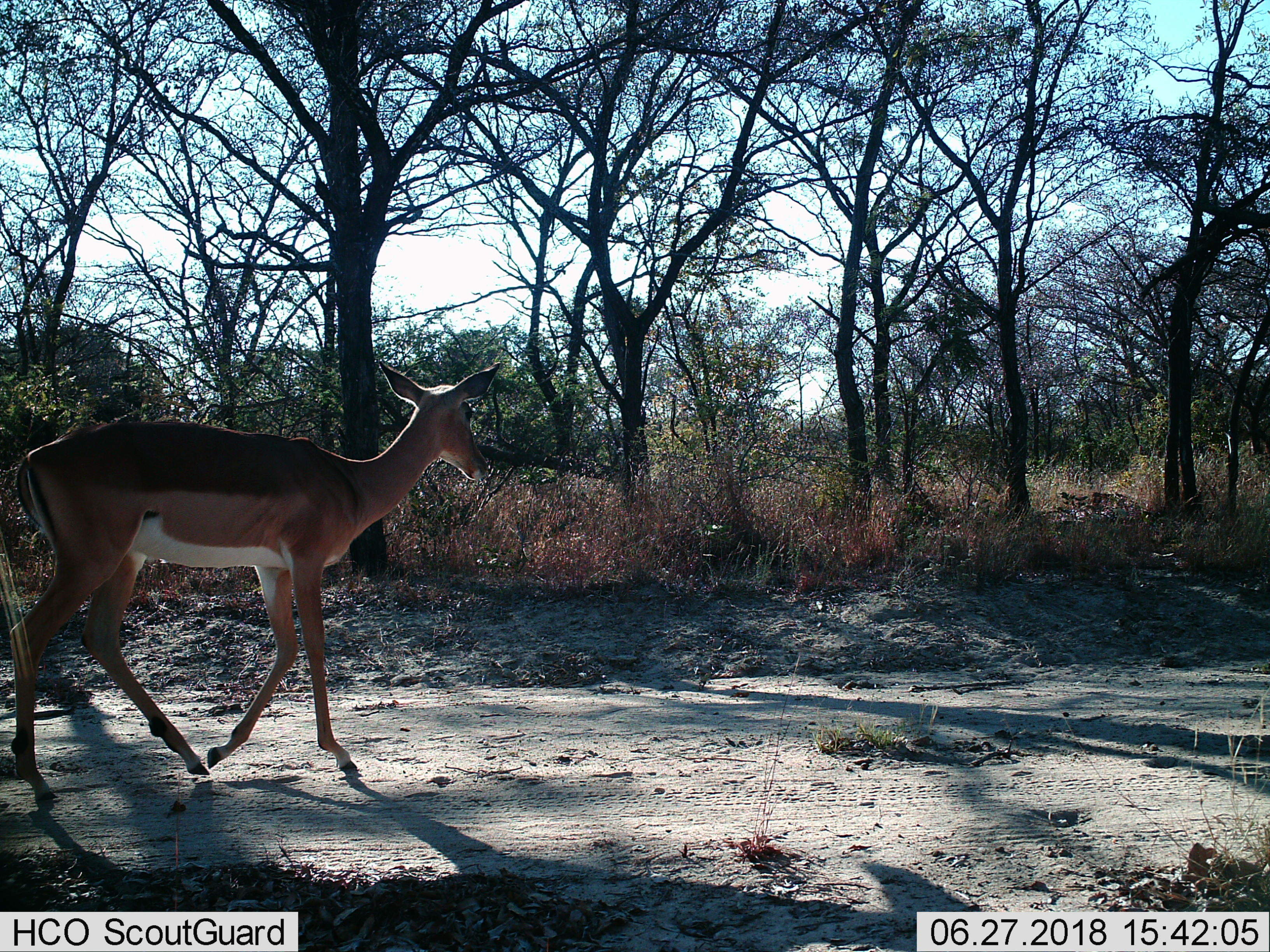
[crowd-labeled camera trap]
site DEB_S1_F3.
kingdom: Animalia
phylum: Chordata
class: Mammalia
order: Artiodactyla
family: Bovidae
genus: Aepyceros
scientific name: Aepyceros melampus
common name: impala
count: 1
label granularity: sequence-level